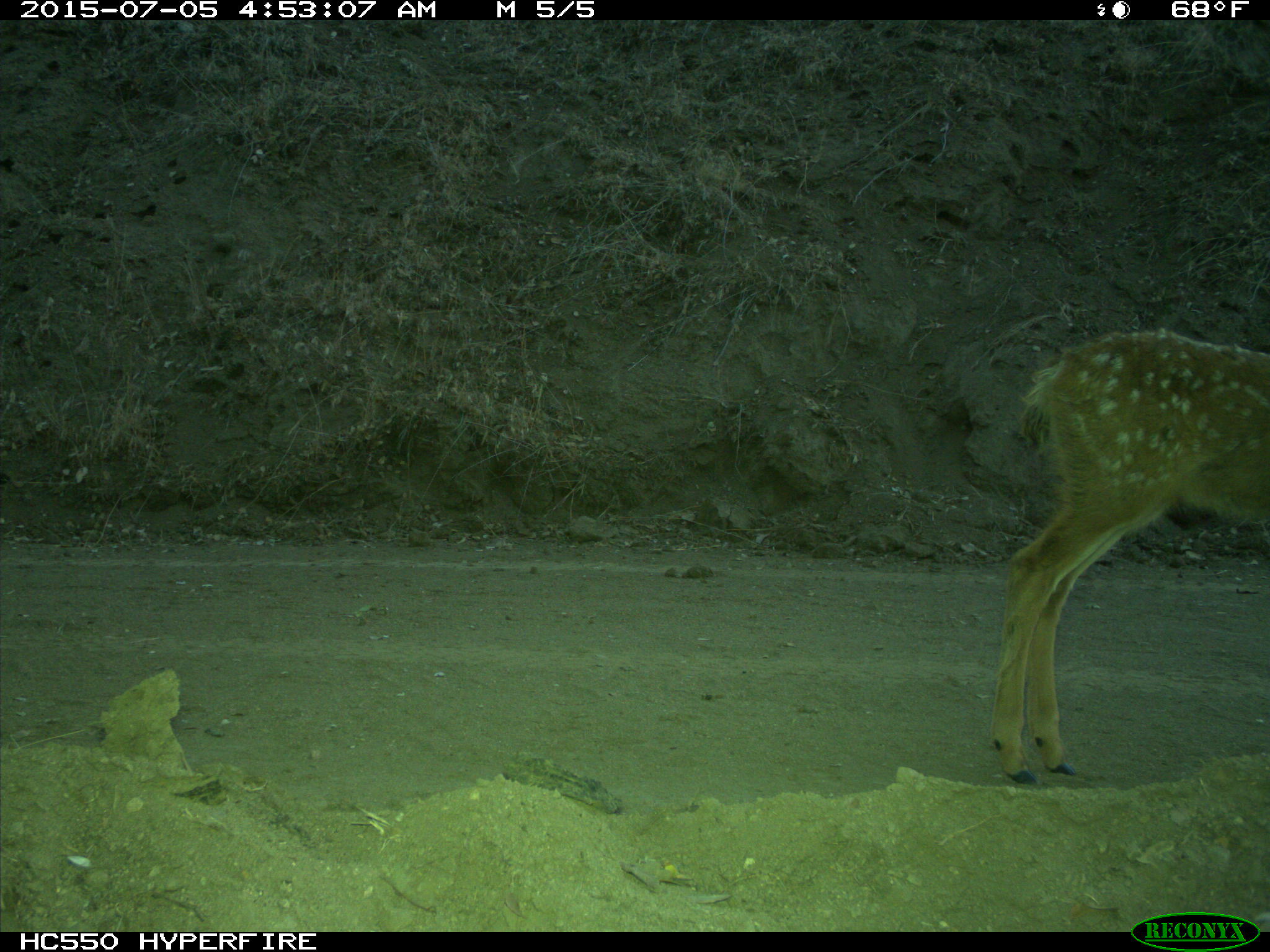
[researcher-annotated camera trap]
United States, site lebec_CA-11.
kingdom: Animalia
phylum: Chordata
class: Mammalia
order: Artiodactyla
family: Cervidae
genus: Odocoileus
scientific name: Odocoileus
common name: deer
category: unidentified deer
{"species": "unidentified deer (deer) (Odocoileus)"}